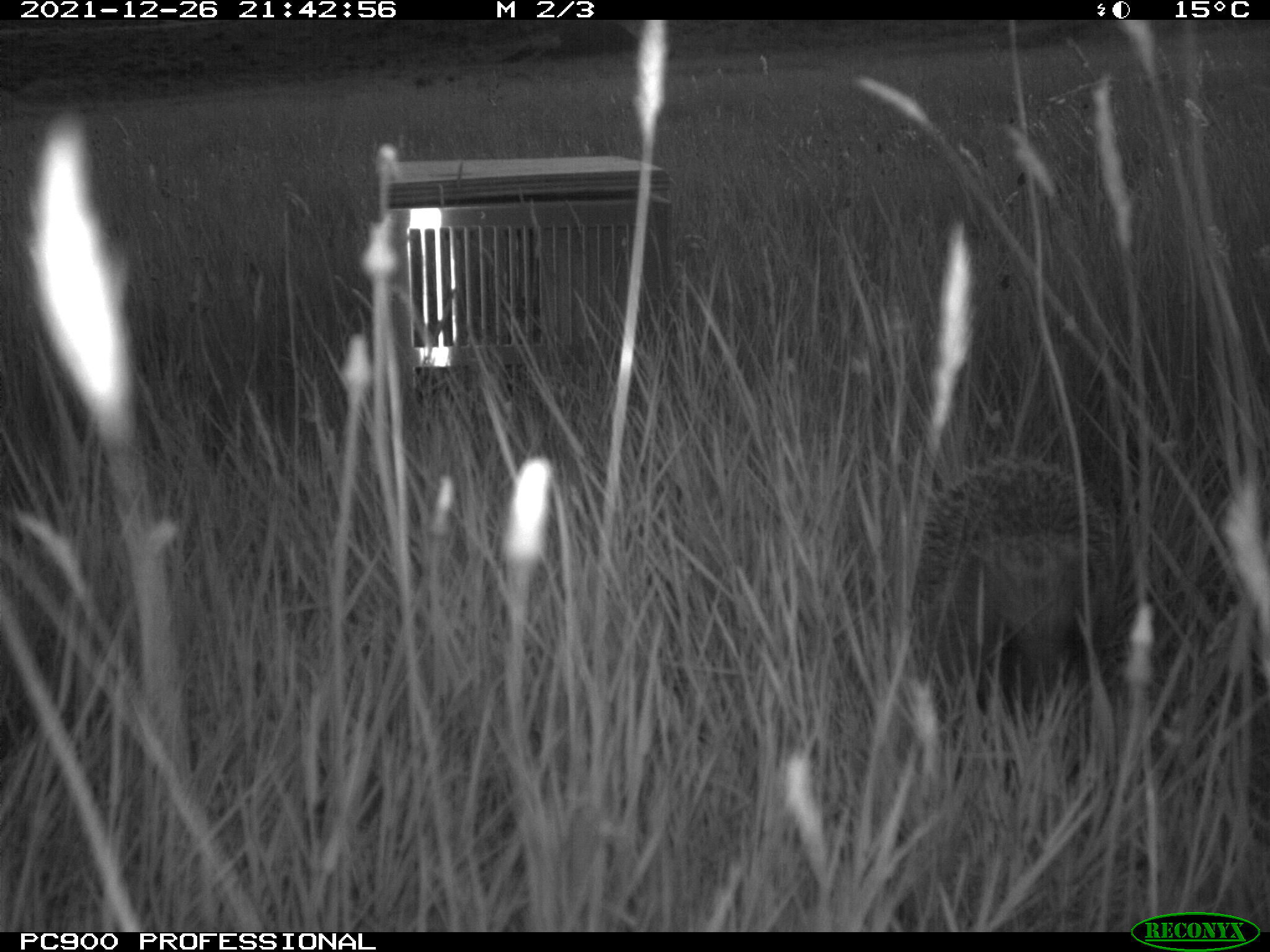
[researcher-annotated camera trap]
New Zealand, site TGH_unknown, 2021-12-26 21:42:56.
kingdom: Animalia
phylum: Chordata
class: Mammalia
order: Eulipotyphla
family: Erinaceidae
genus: Erinaceus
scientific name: Erinaceus europaeus europaeus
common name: european hedgehog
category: hedgehog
Hedgehog (european hedgehog) (Erinaceus europaeus europaeus).